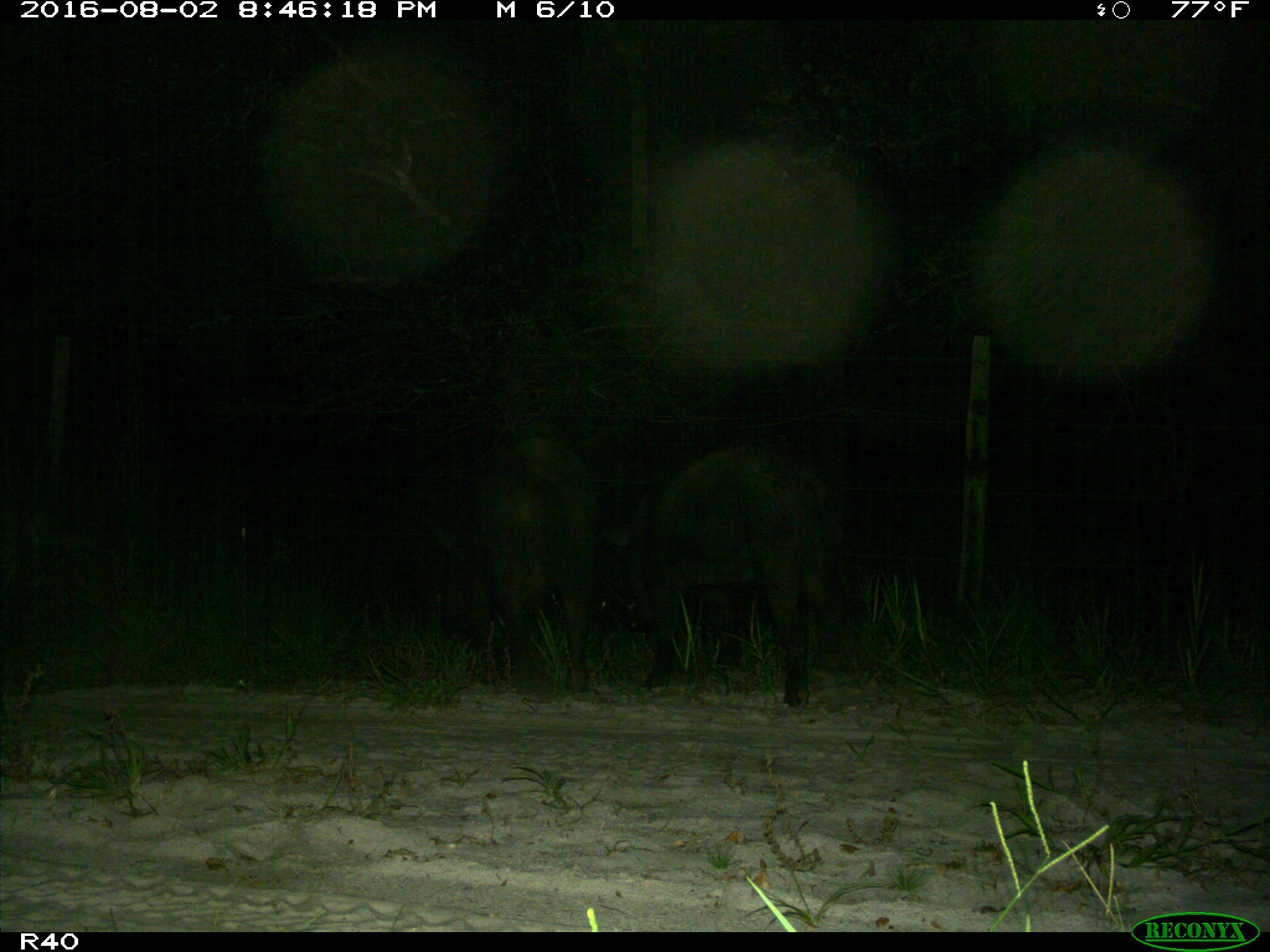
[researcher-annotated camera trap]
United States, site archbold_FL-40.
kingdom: Animalia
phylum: Chordata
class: Mammalia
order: Artiodactyla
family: Suidae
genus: Sus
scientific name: Sus scrofa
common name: wild boar